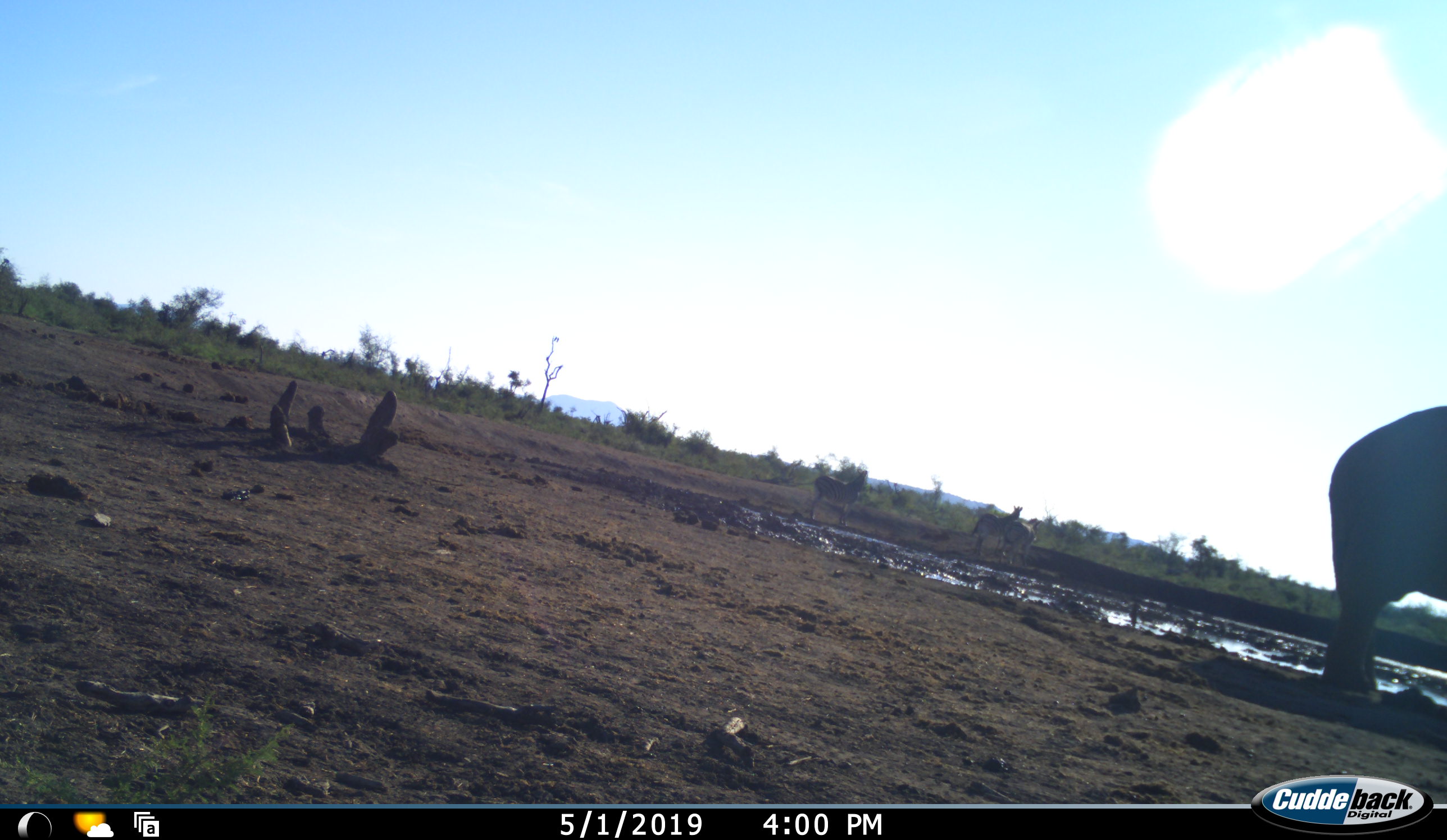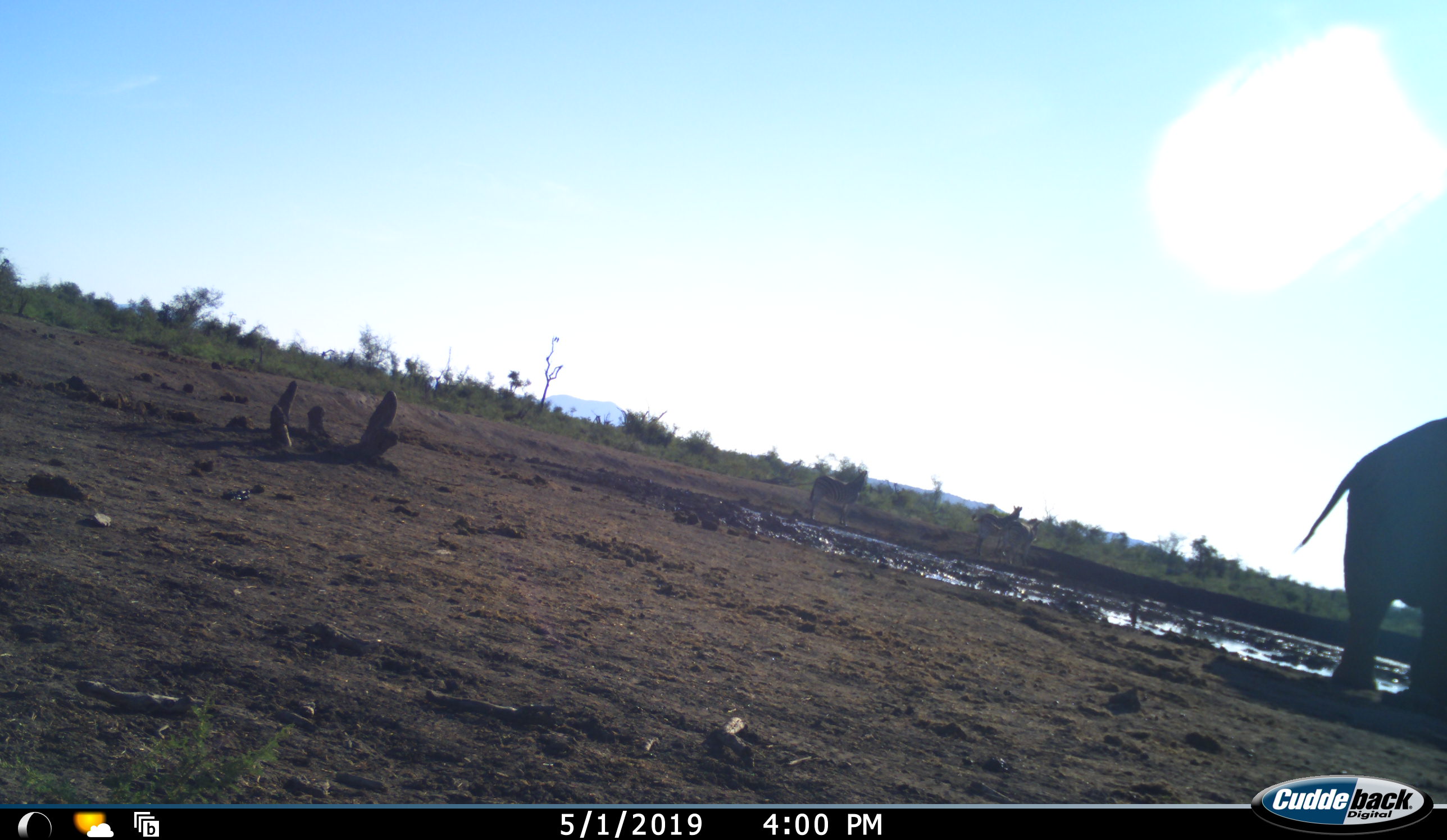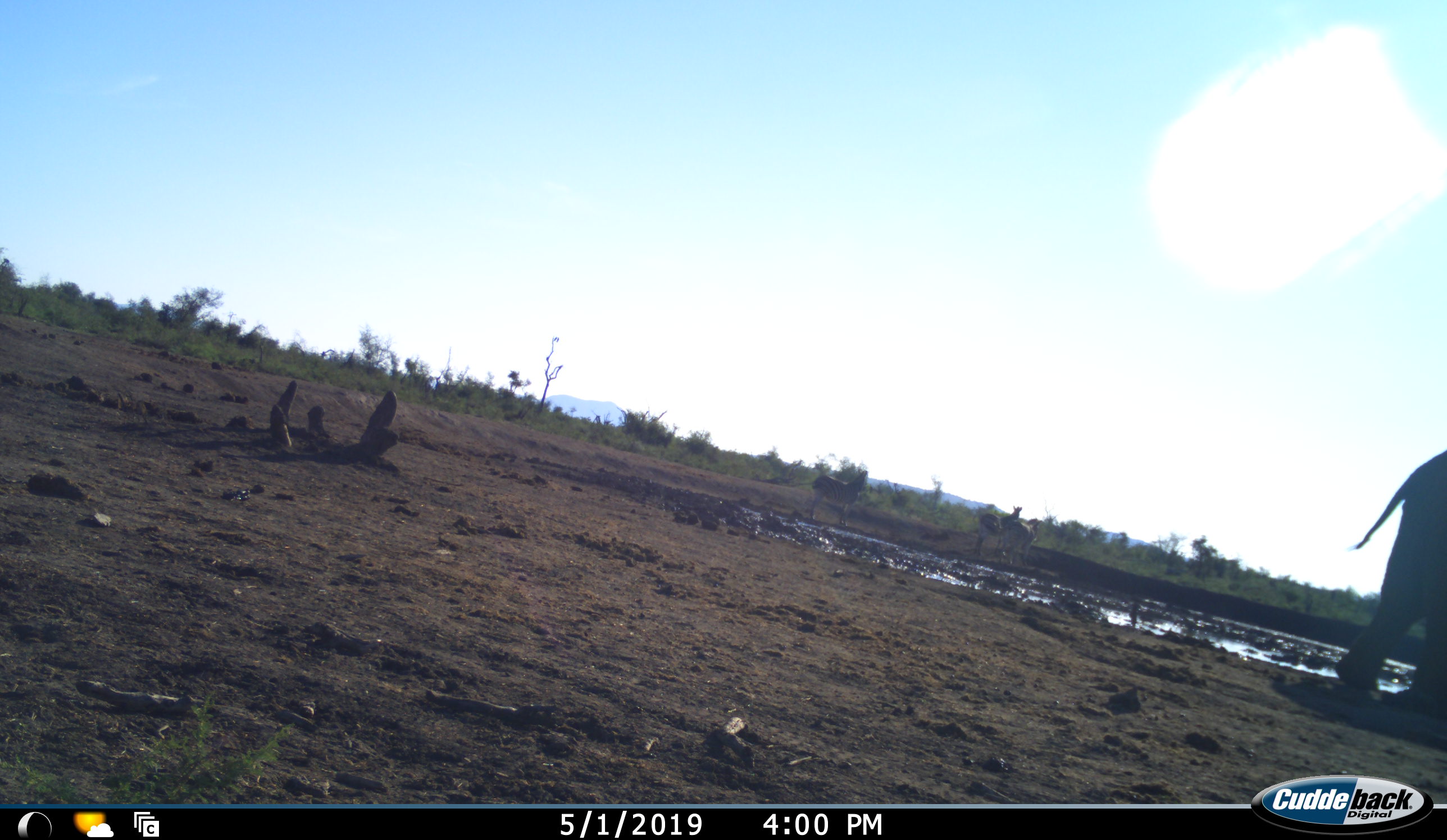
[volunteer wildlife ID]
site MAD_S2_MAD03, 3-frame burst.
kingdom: Animalia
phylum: Chordata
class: Mammalia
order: Proboscidea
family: Elephantidae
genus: Loxodonta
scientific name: Loxodonta africana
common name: african bush elephant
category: elephant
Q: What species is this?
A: Elephant (african bush elephant) (Loxodonta africana).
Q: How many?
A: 1.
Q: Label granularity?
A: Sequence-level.